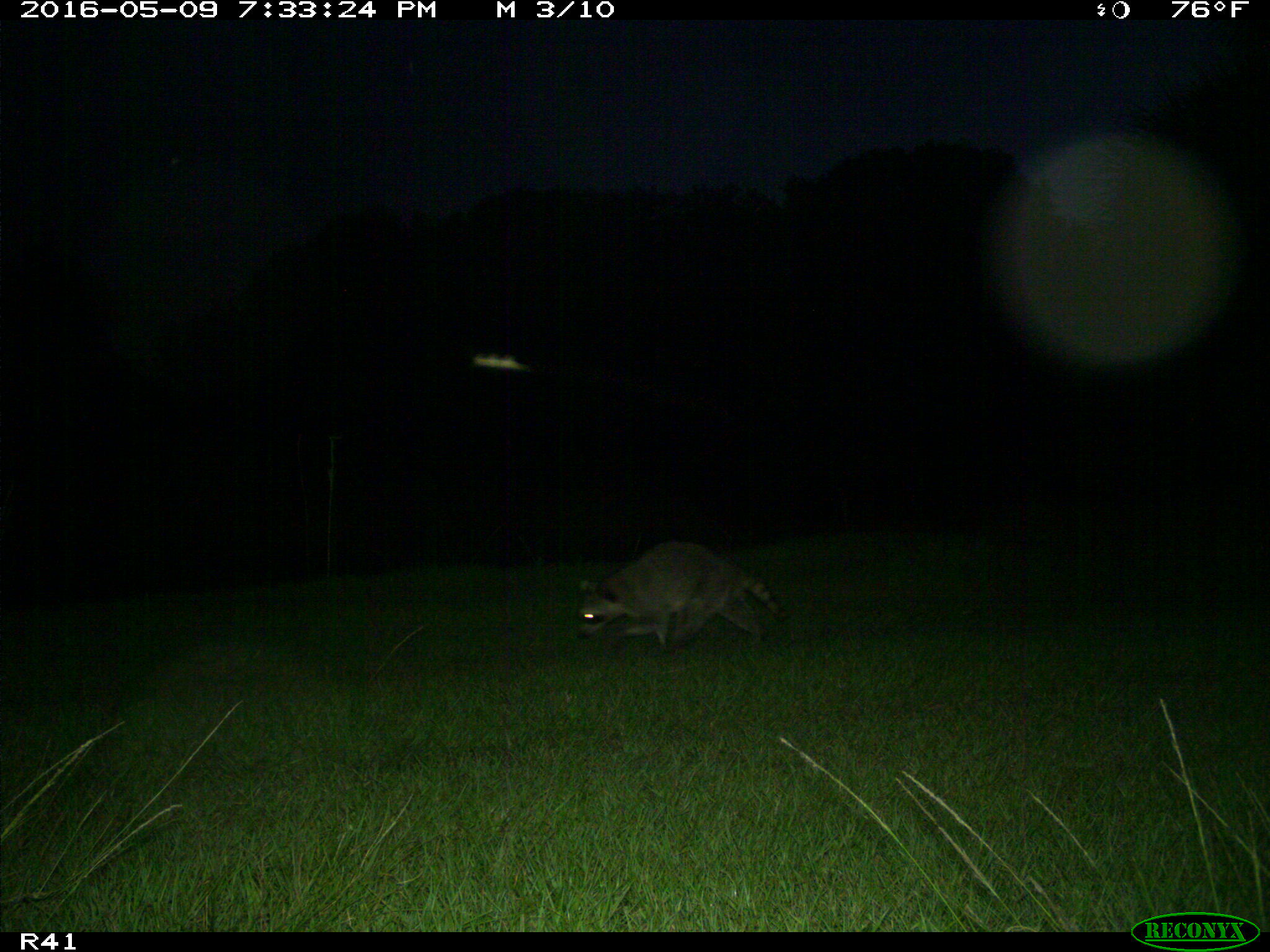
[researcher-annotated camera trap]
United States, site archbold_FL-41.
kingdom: Animalia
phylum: Chordata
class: Mammalia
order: Carnivora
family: Procyonidae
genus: Procyon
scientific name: Procyon lotor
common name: common raccoon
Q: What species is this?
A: Procyon lotor (common raccoon).